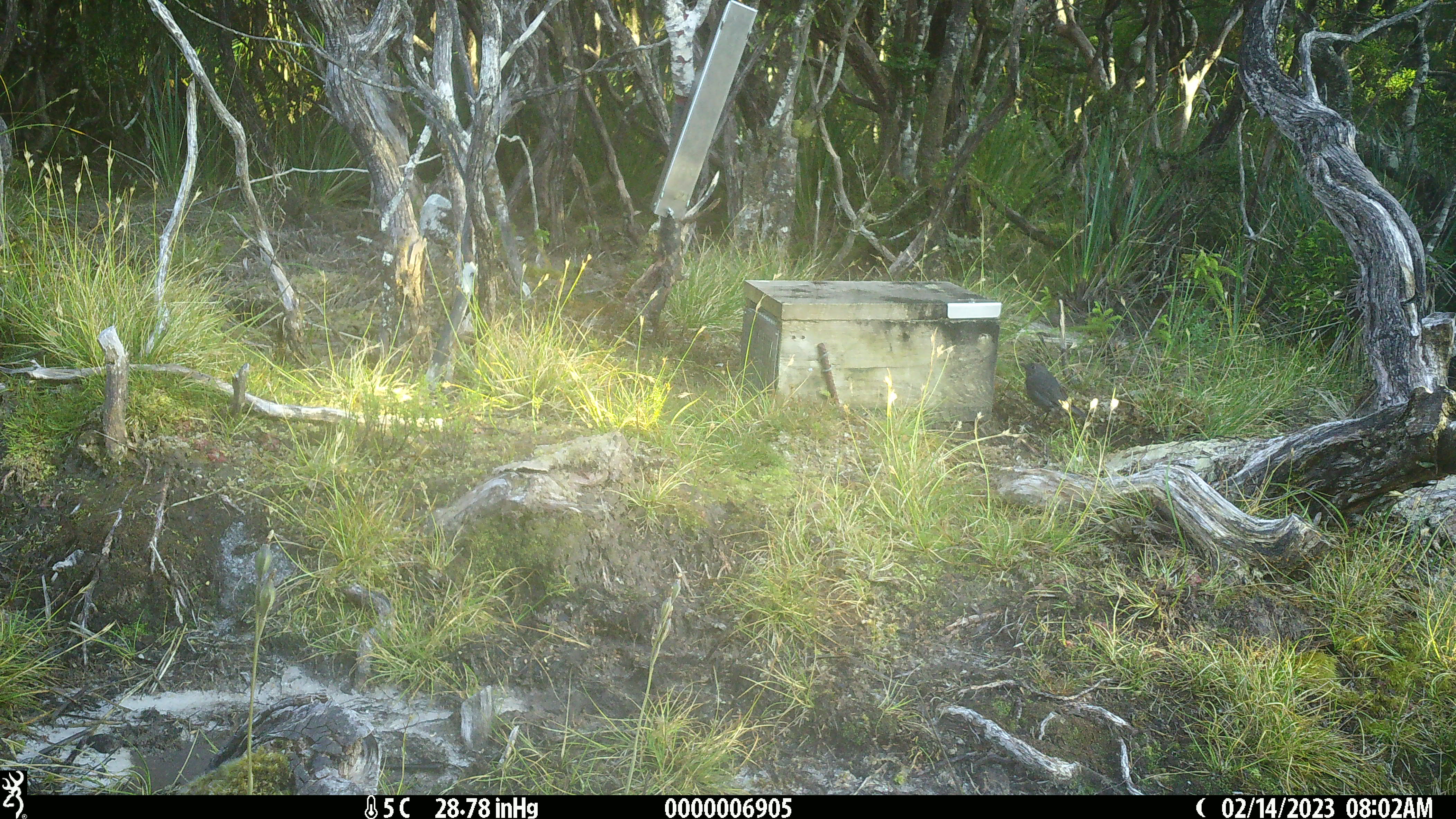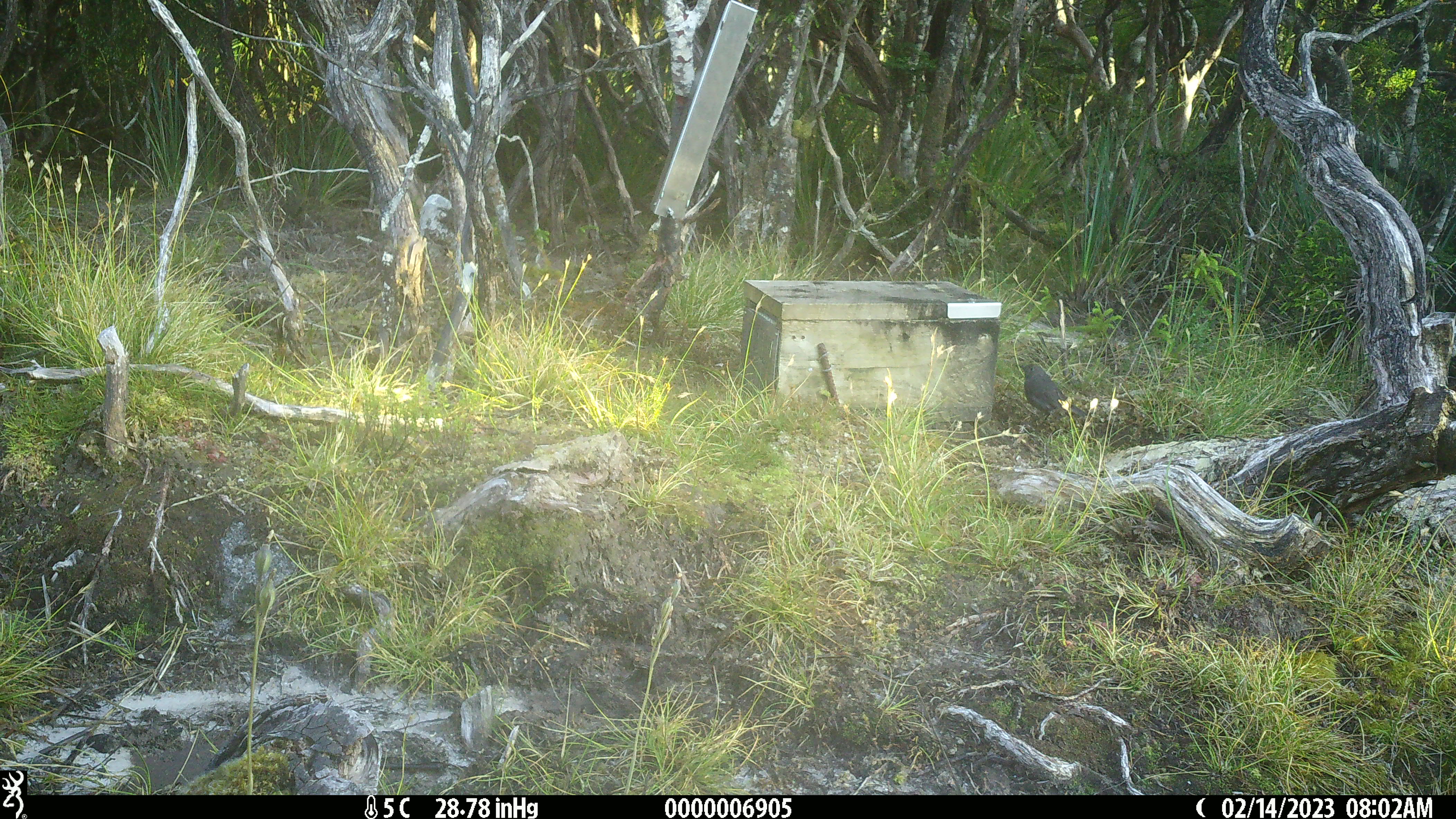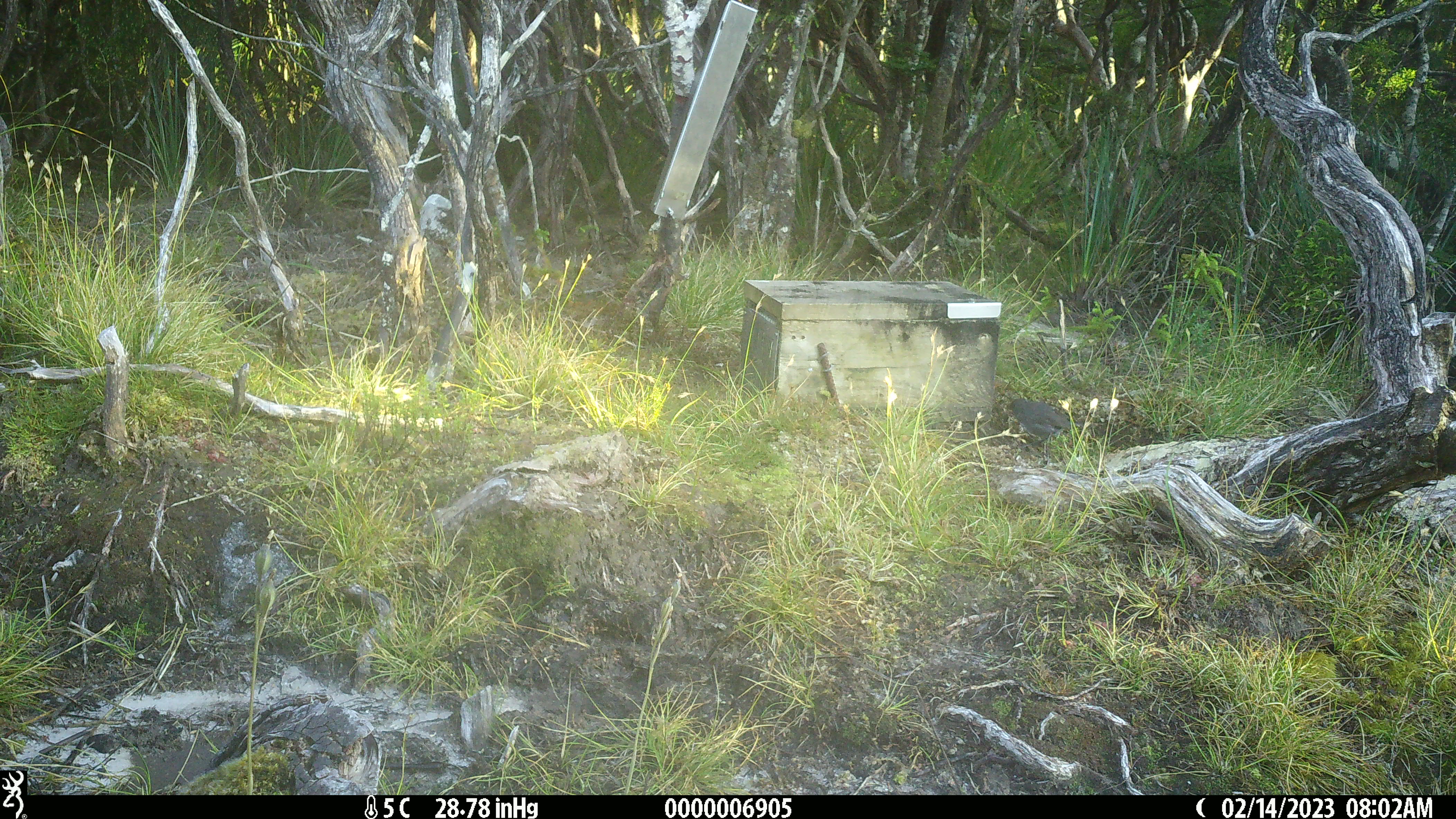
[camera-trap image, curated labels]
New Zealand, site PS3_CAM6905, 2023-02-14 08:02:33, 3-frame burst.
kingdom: Animalia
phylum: Chordata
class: Aves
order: Passeriformes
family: Petroicidae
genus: Petroica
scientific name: Petroica australis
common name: new zealand robin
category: robin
Robin (new zealand robin) (Petroica australis).